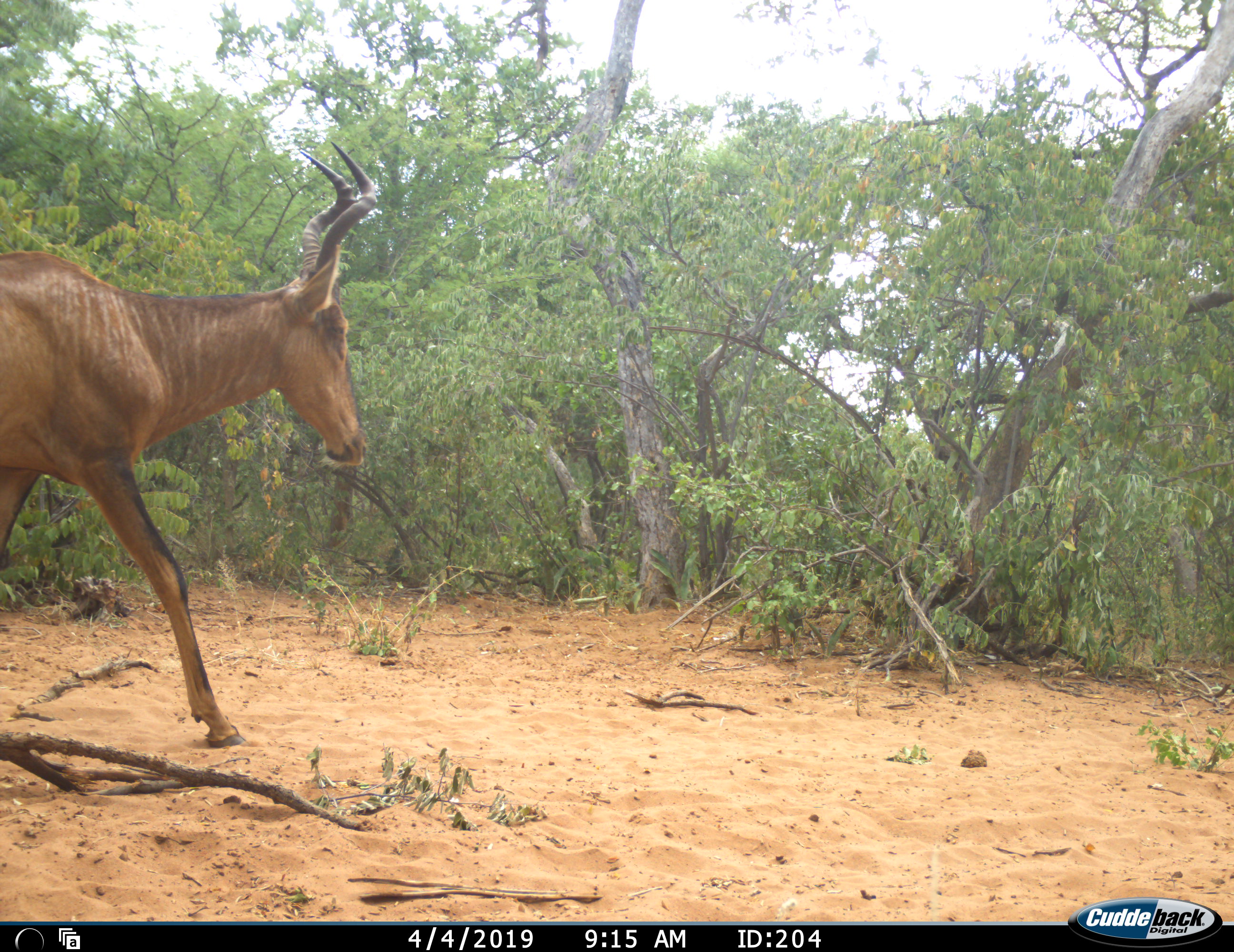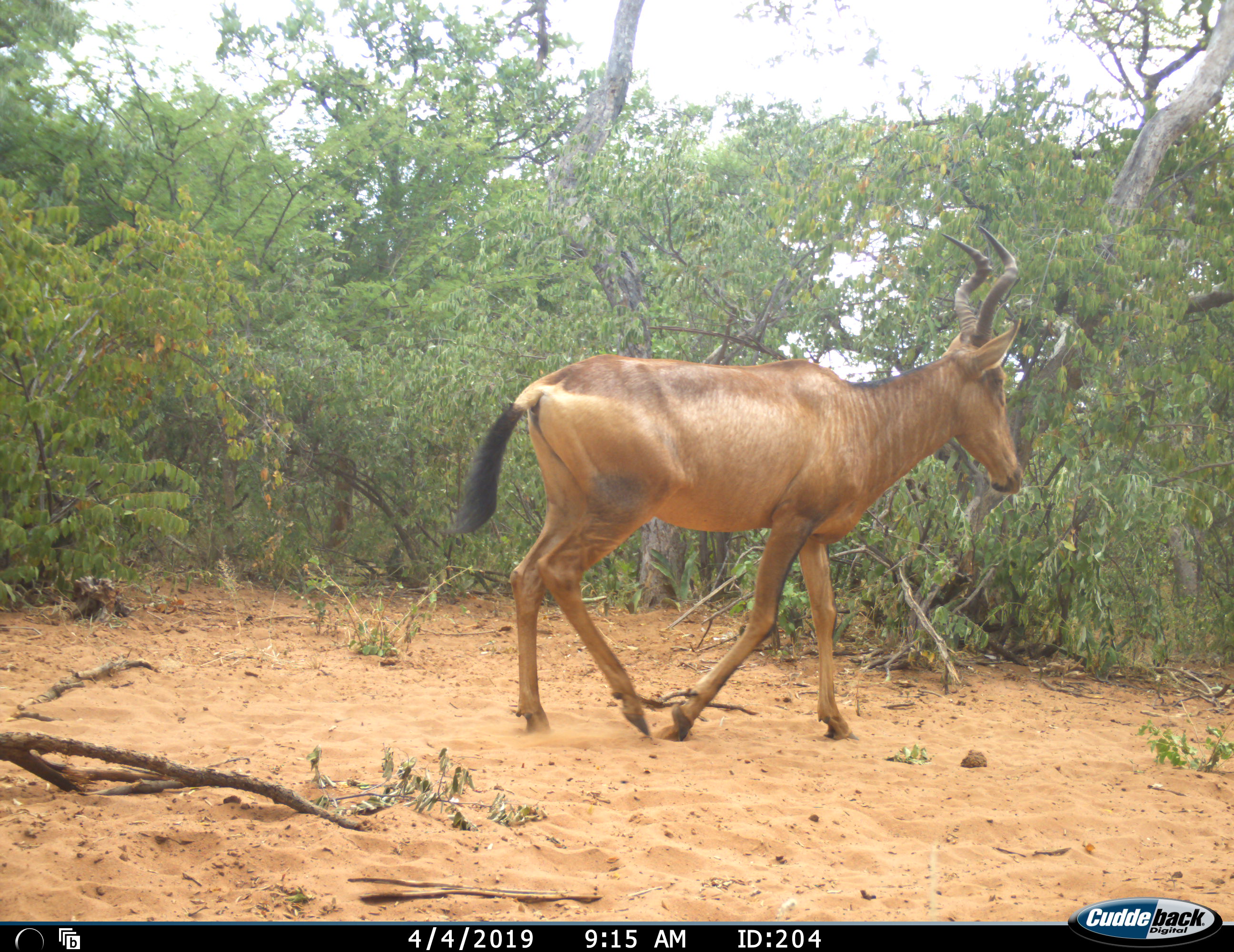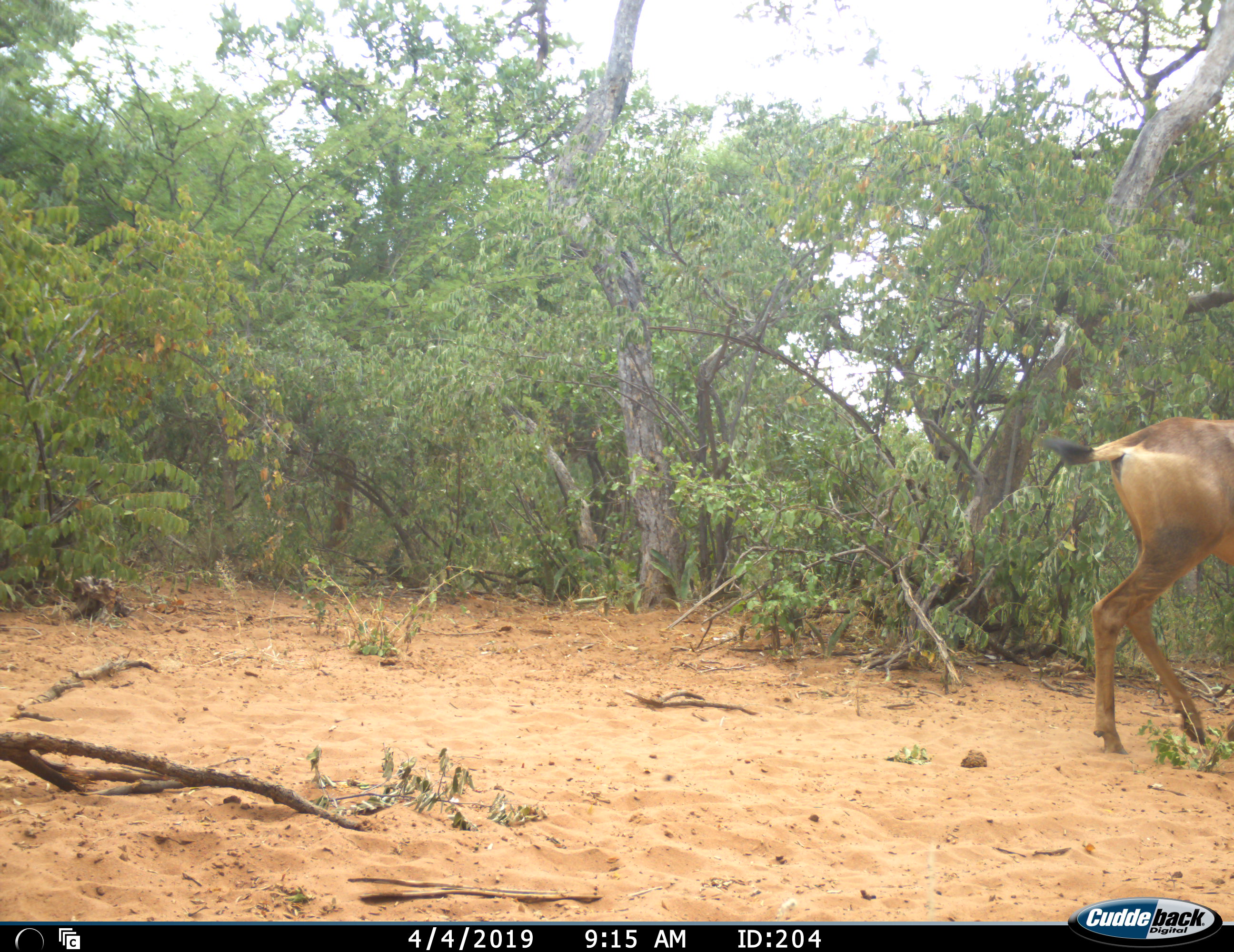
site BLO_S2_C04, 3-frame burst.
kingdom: Animalia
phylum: Chordata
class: Mammalia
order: Artiodactyla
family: Bovidae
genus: Alcelaphus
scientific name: Alcelaphus buselaphus caama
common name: red hartebeest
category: hartebeestred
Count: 1.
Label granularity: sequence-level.